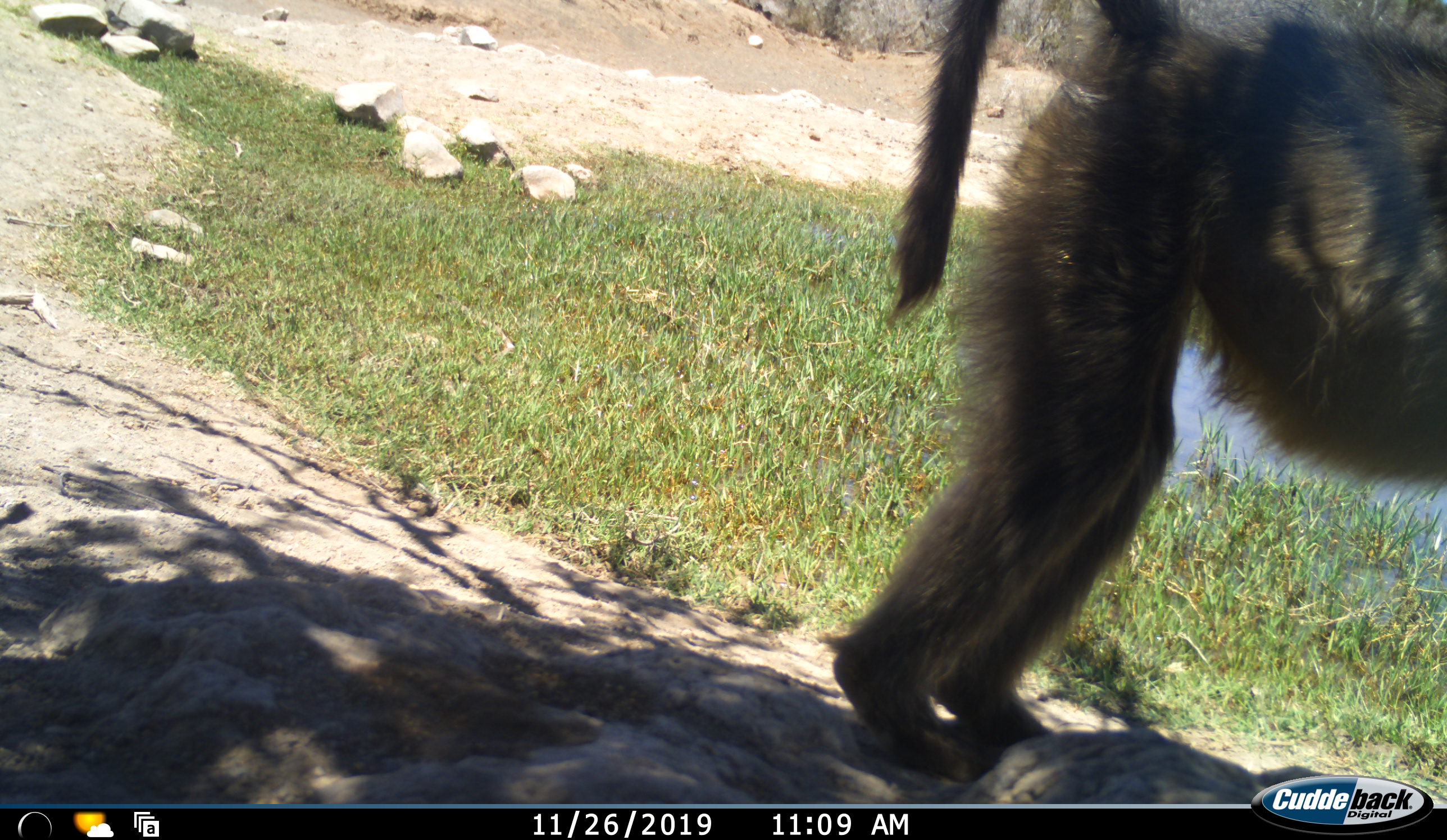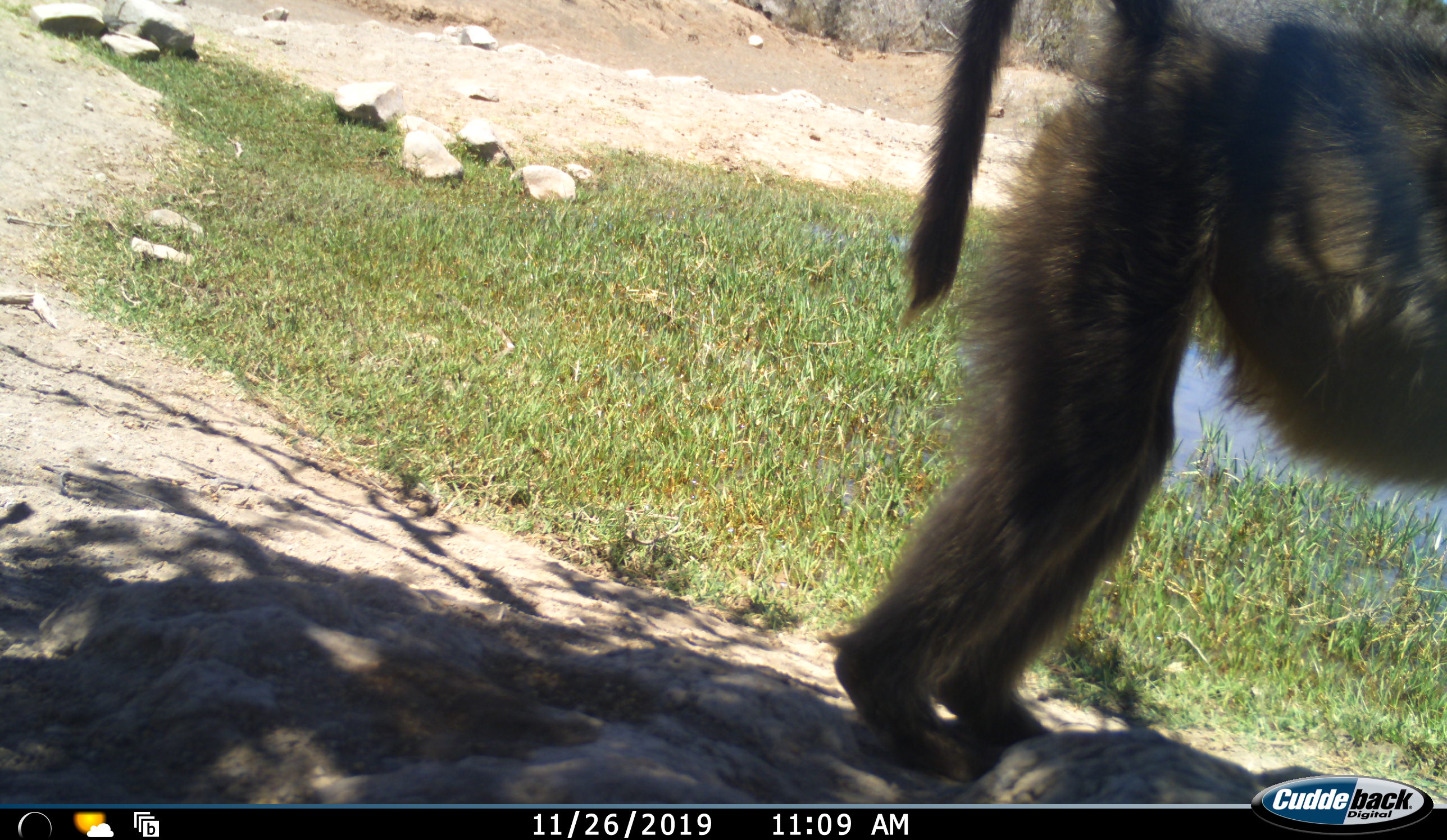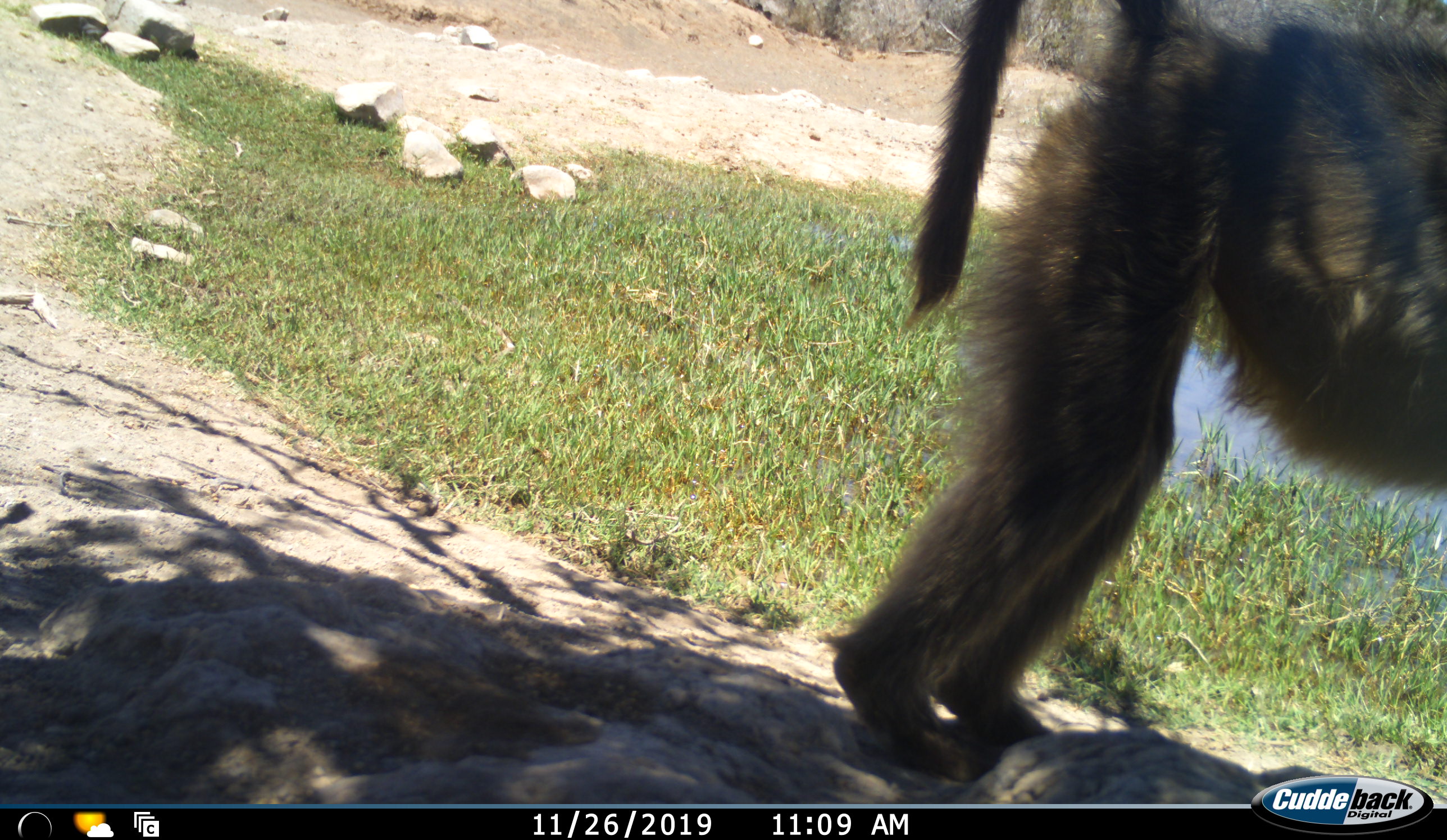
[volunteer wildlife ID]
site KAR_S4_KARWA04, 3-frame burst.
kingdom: Animalia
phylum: Chordata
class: Mammalia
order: Primates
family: Cercopithecidae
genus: Papio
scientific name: Papio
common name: baboon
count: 1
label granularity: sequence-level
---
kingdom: Animalia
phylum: Chordata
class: Aves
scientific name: Aves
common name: bird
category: birdother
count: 1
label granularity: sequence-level